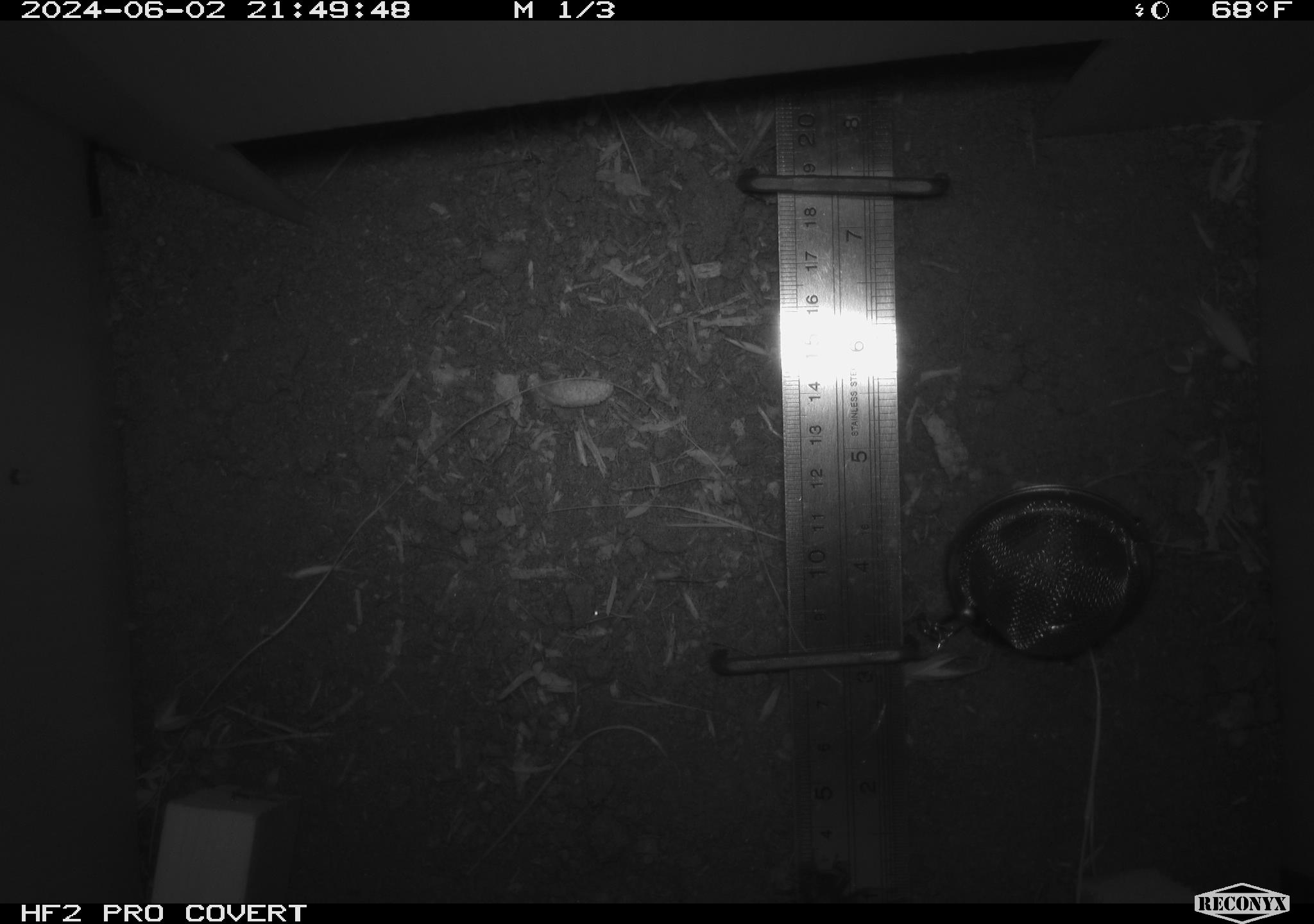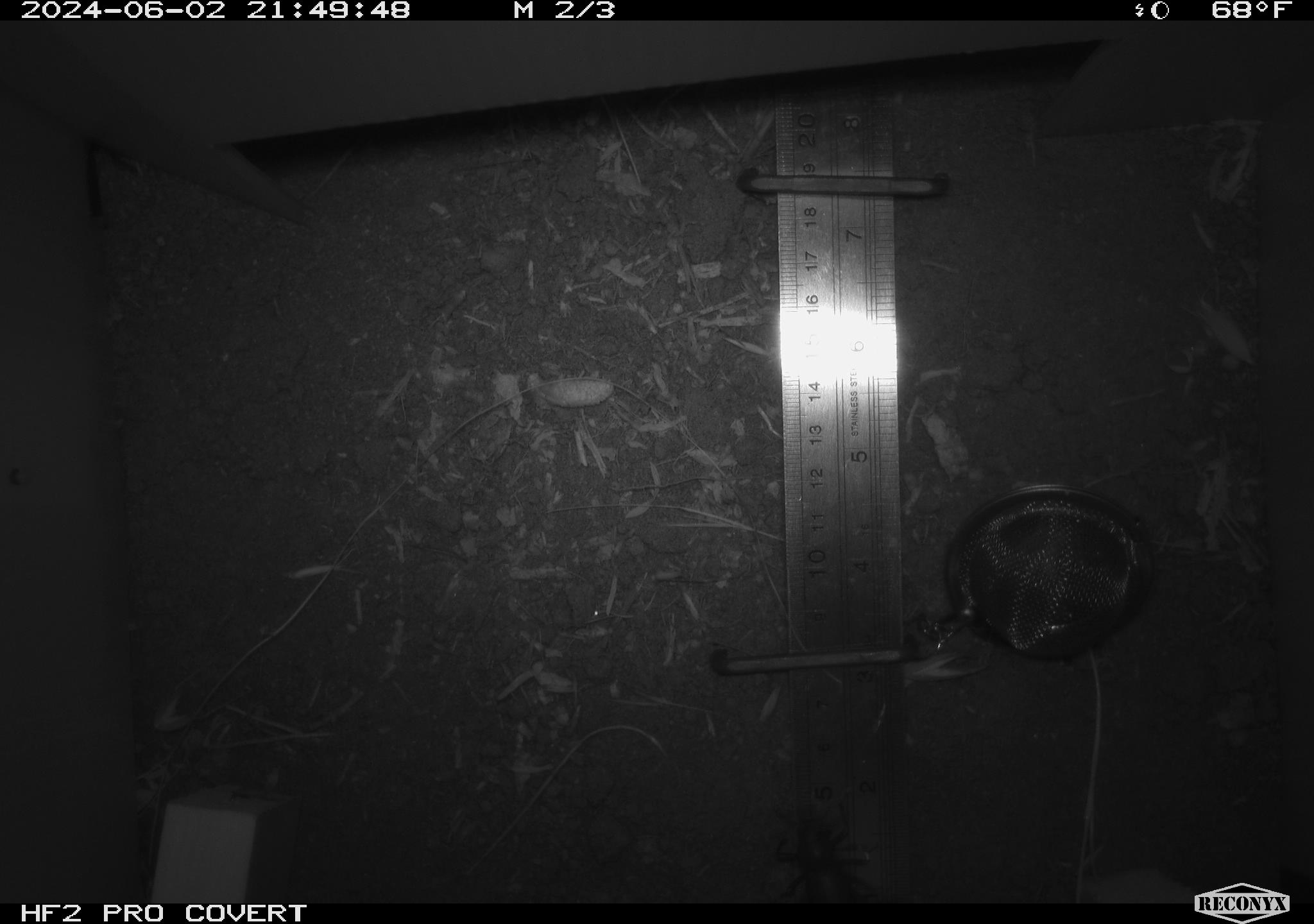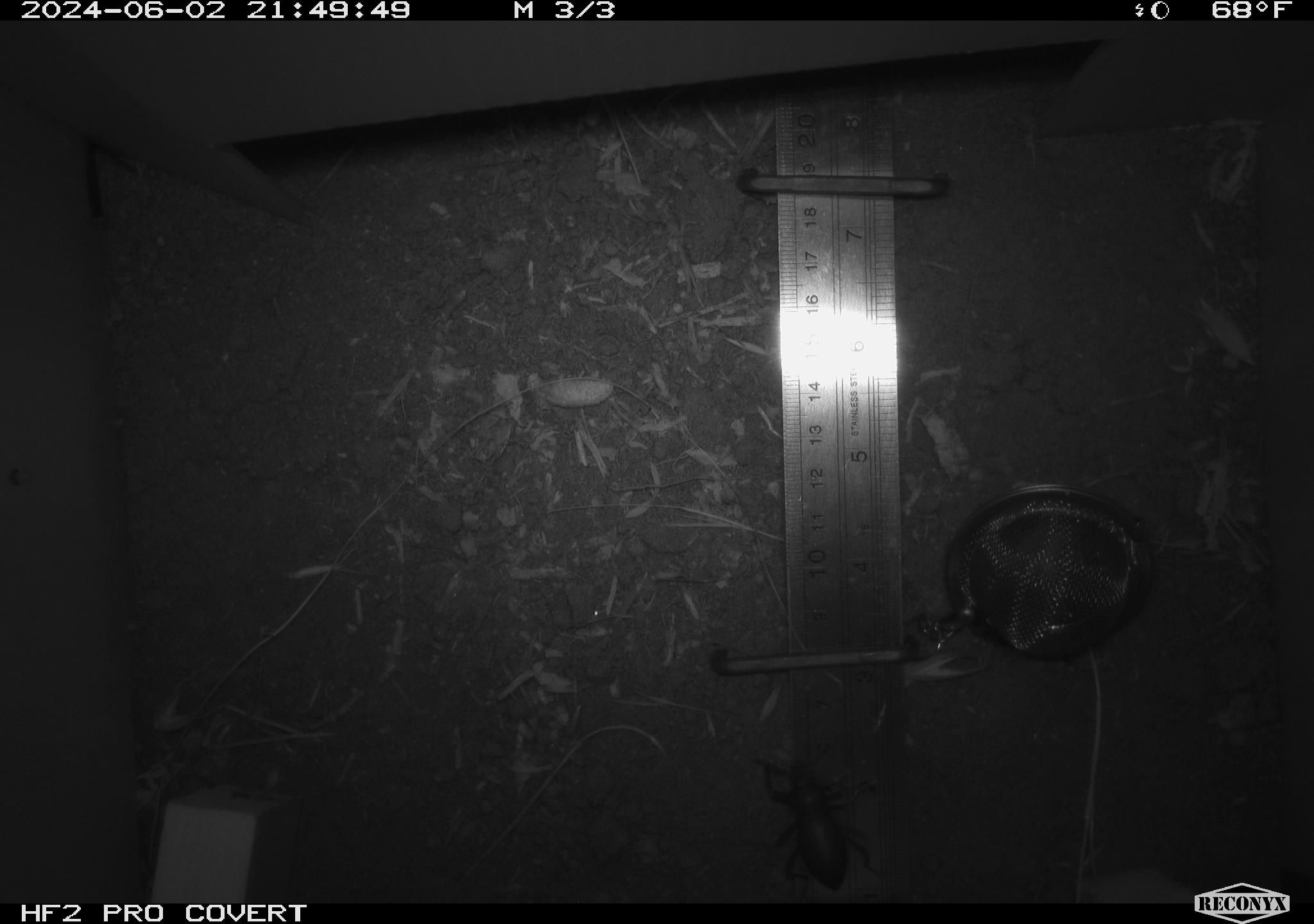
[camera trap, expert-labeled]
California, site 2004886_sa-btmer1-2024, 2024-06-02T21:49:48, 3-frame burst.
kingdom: Animalia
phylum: Arthropoda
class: Insecta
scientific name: Insecta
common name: insect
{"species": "insect (Insecta)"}